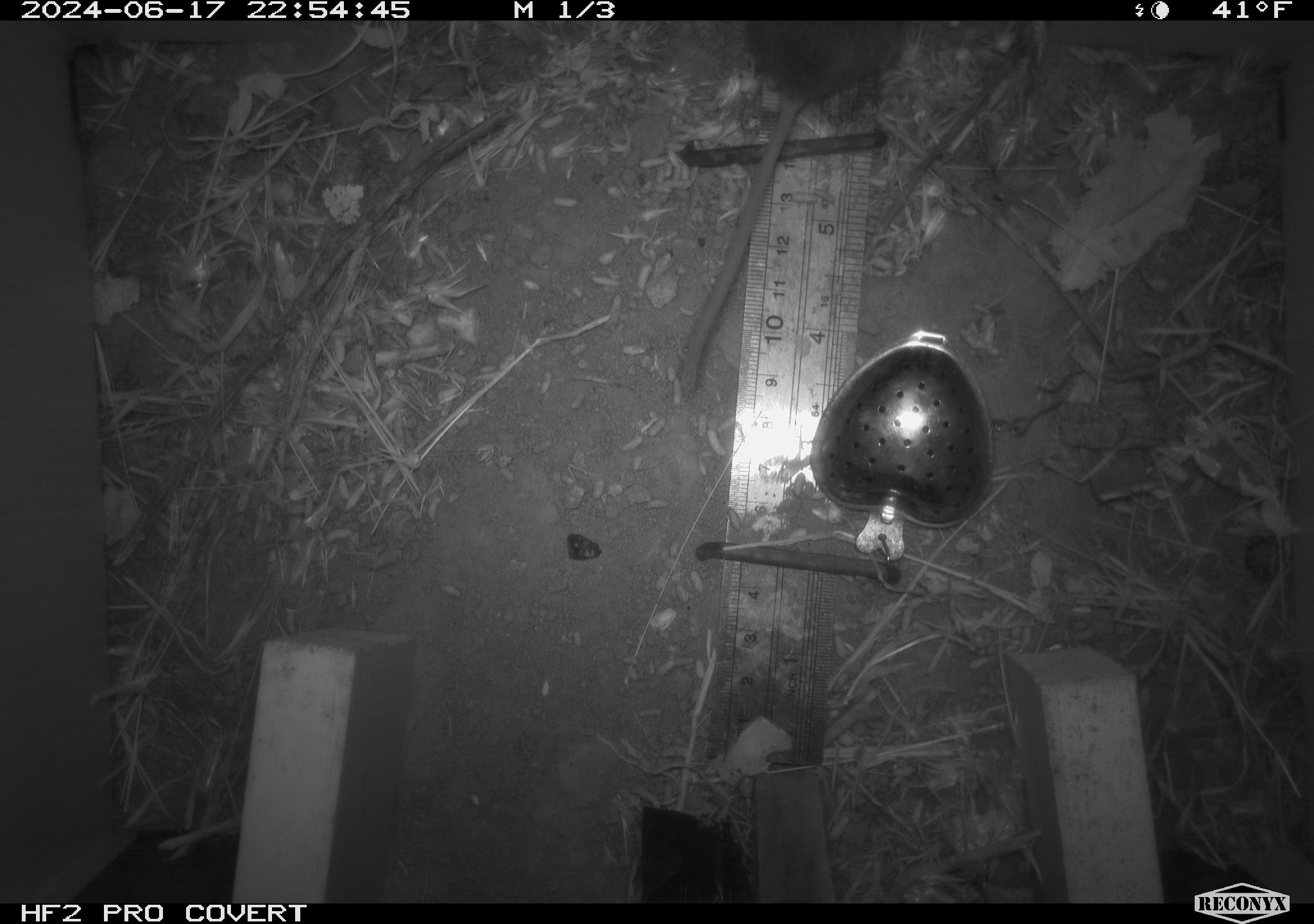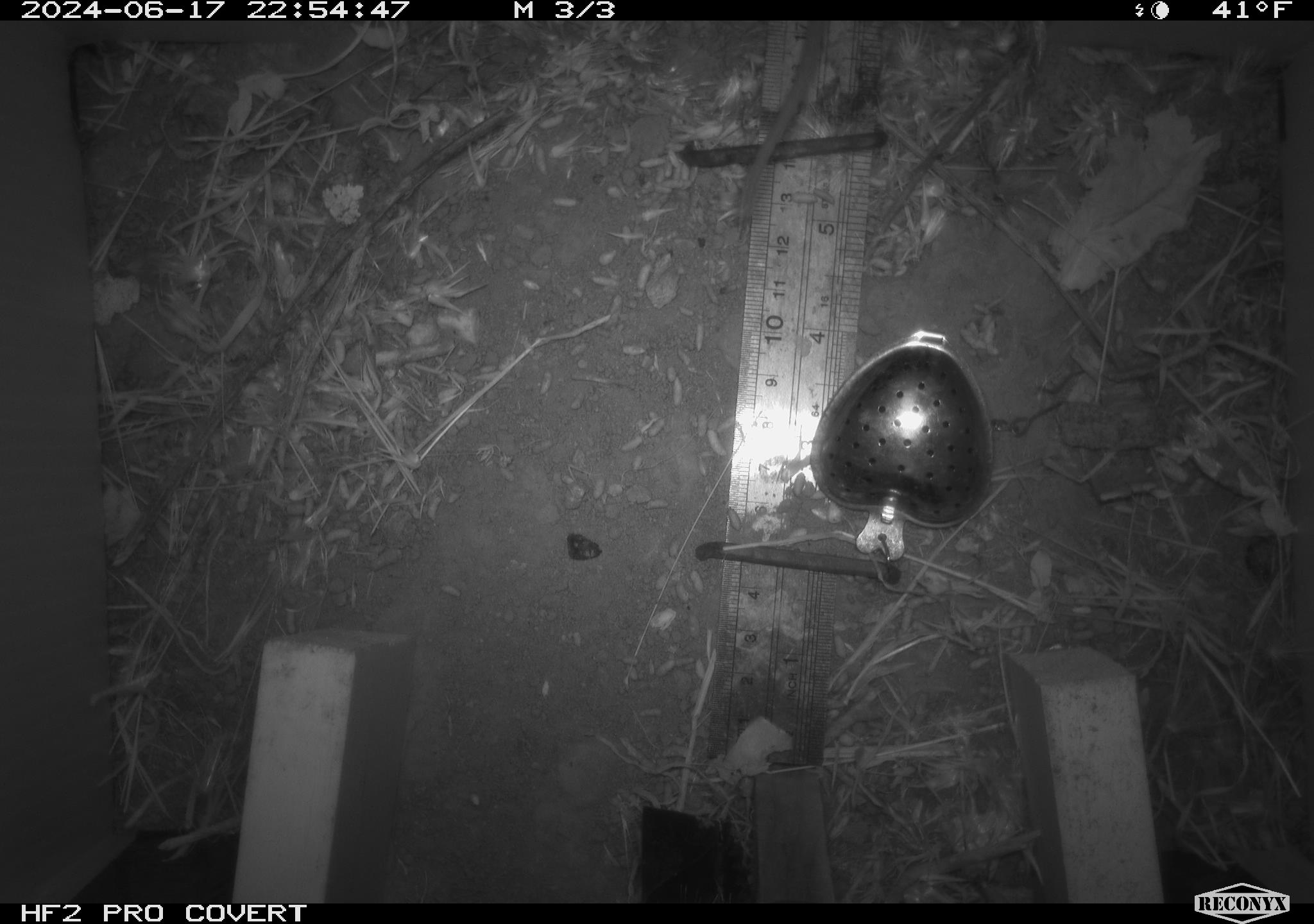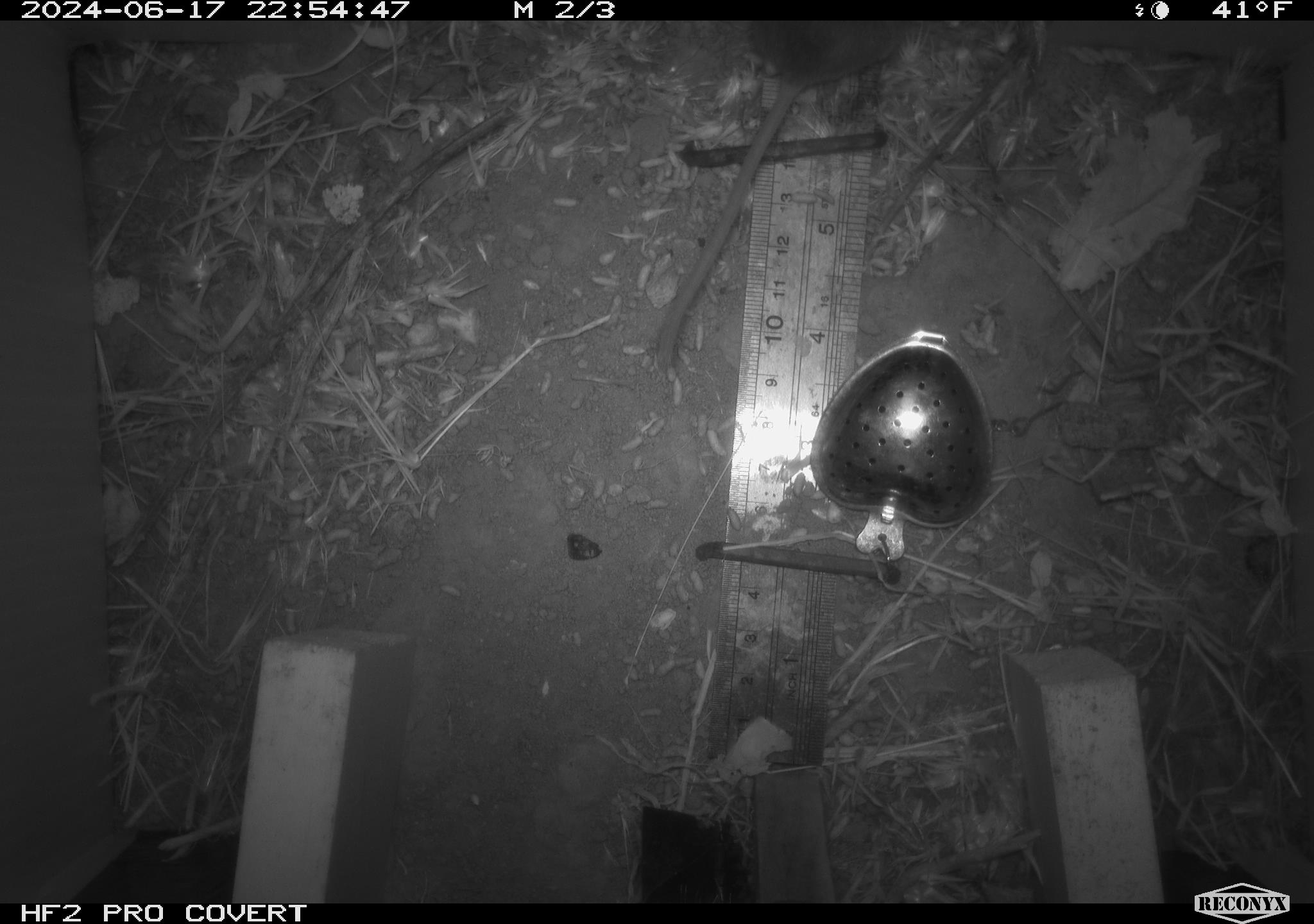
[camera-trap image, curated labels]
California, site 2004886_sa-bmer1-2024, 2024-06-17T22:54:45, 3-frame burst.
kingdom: Animalia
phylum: Chordata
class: Mammalia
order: Rodentia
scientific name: Rodentia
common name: mouse species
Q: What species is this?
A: Mouse species (Rodentia).